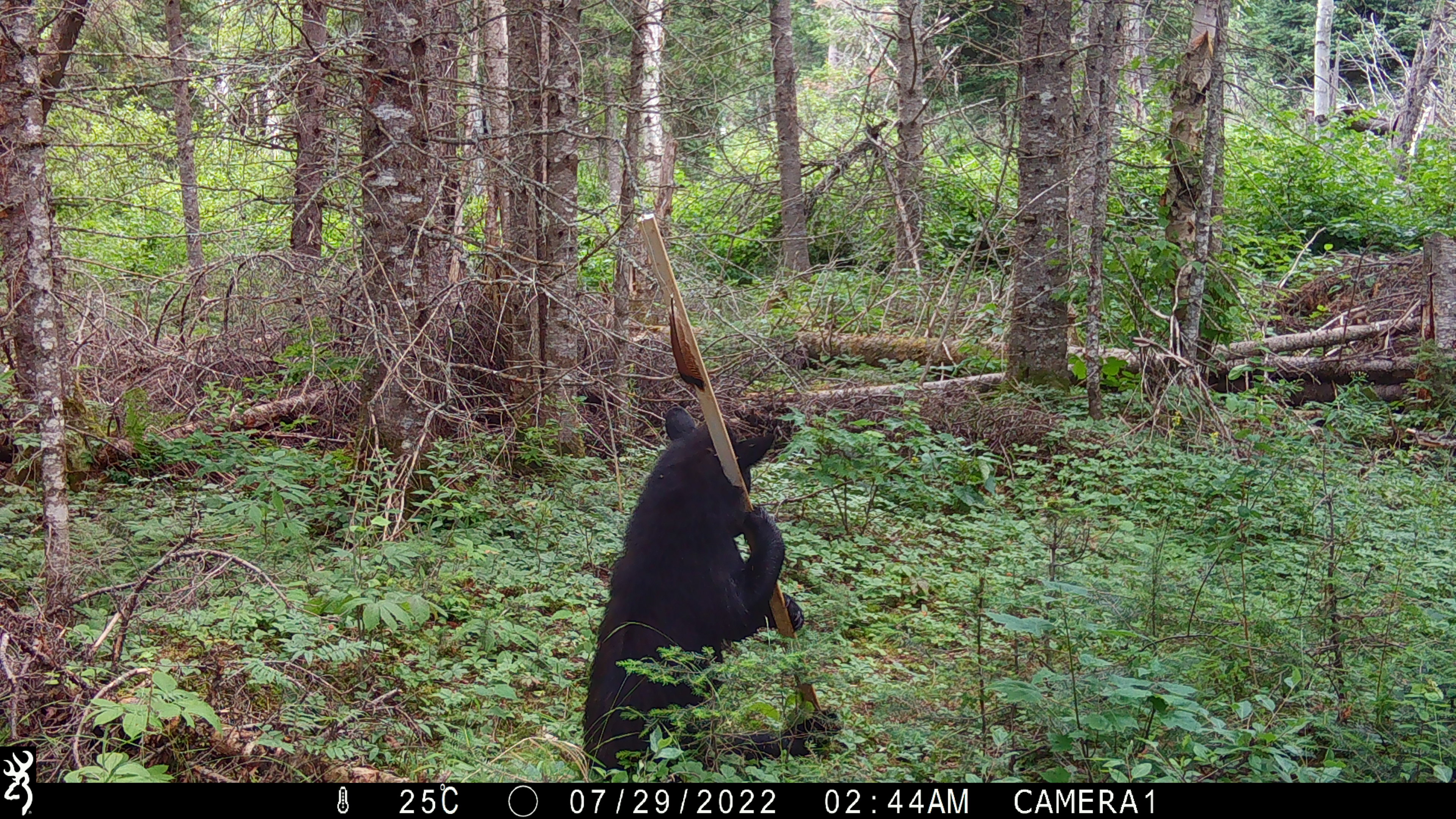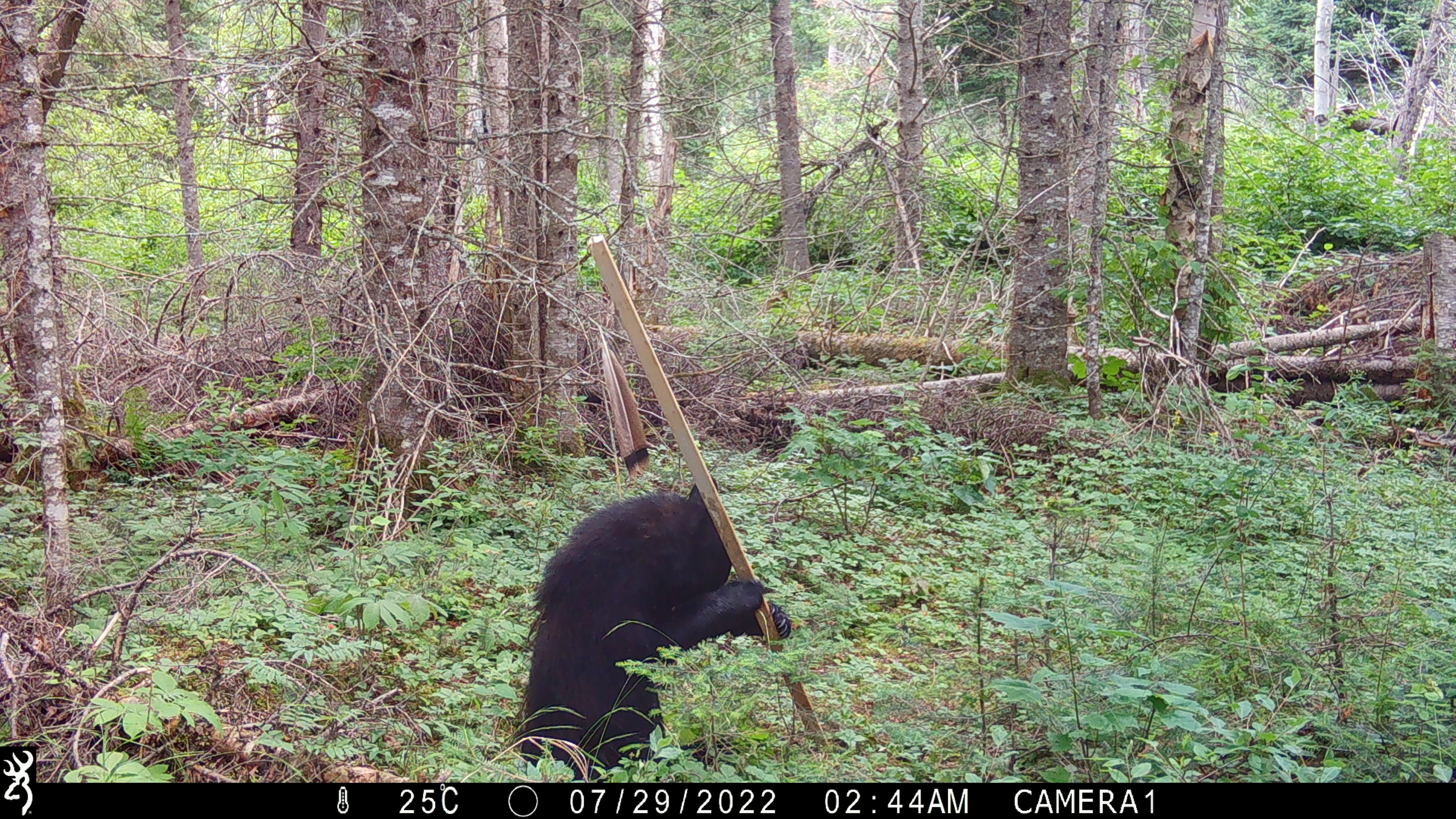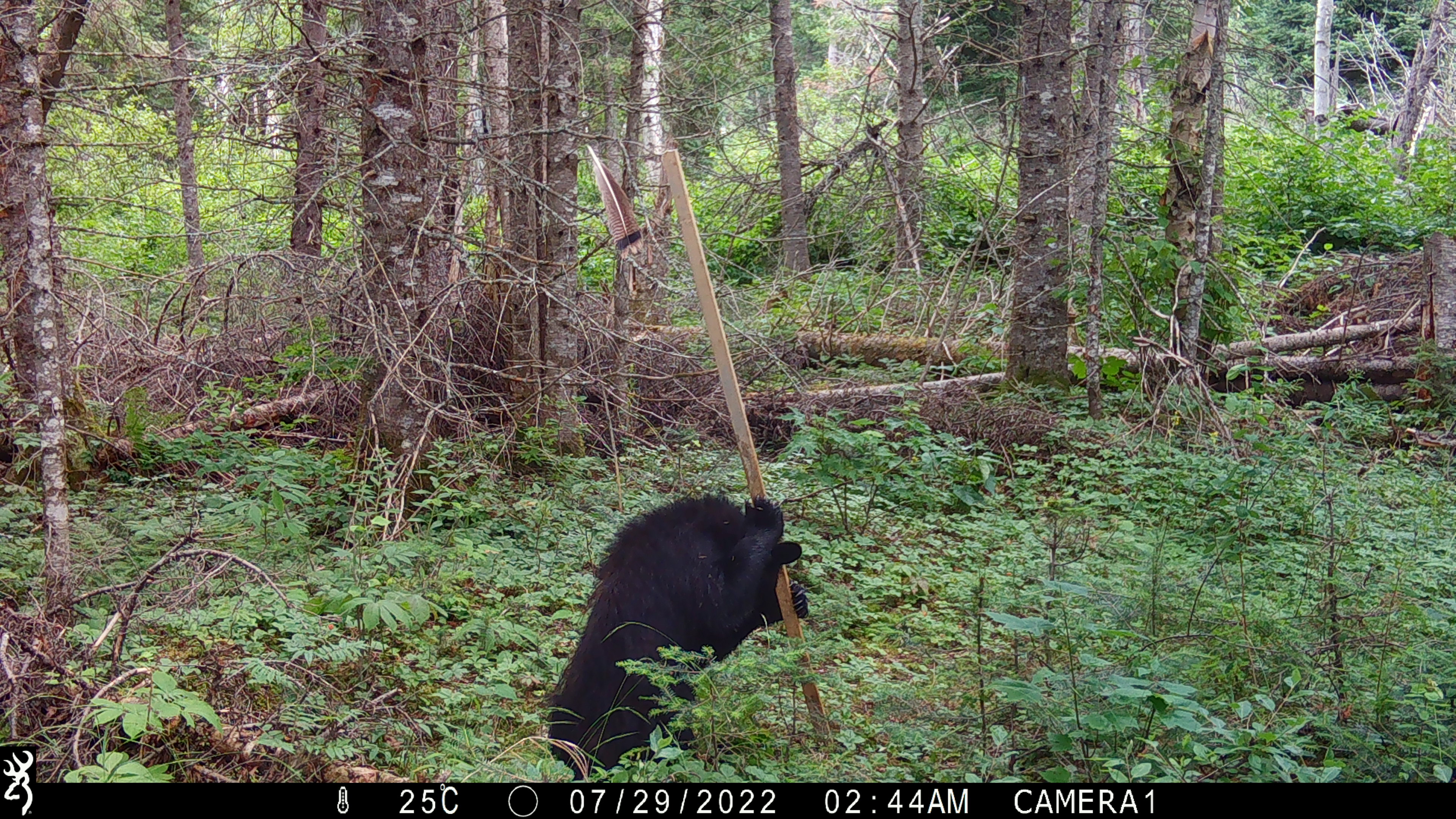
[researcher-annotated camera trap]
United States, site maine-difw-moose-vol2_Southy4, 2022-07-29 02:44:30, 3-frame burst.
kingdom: Animalia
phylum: Chordata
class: Mammalia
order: Carnivora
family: Ursidae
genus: Ursus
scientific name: Ursus americanus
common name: black bear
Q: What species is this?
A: Black bear (Ursus americanus).